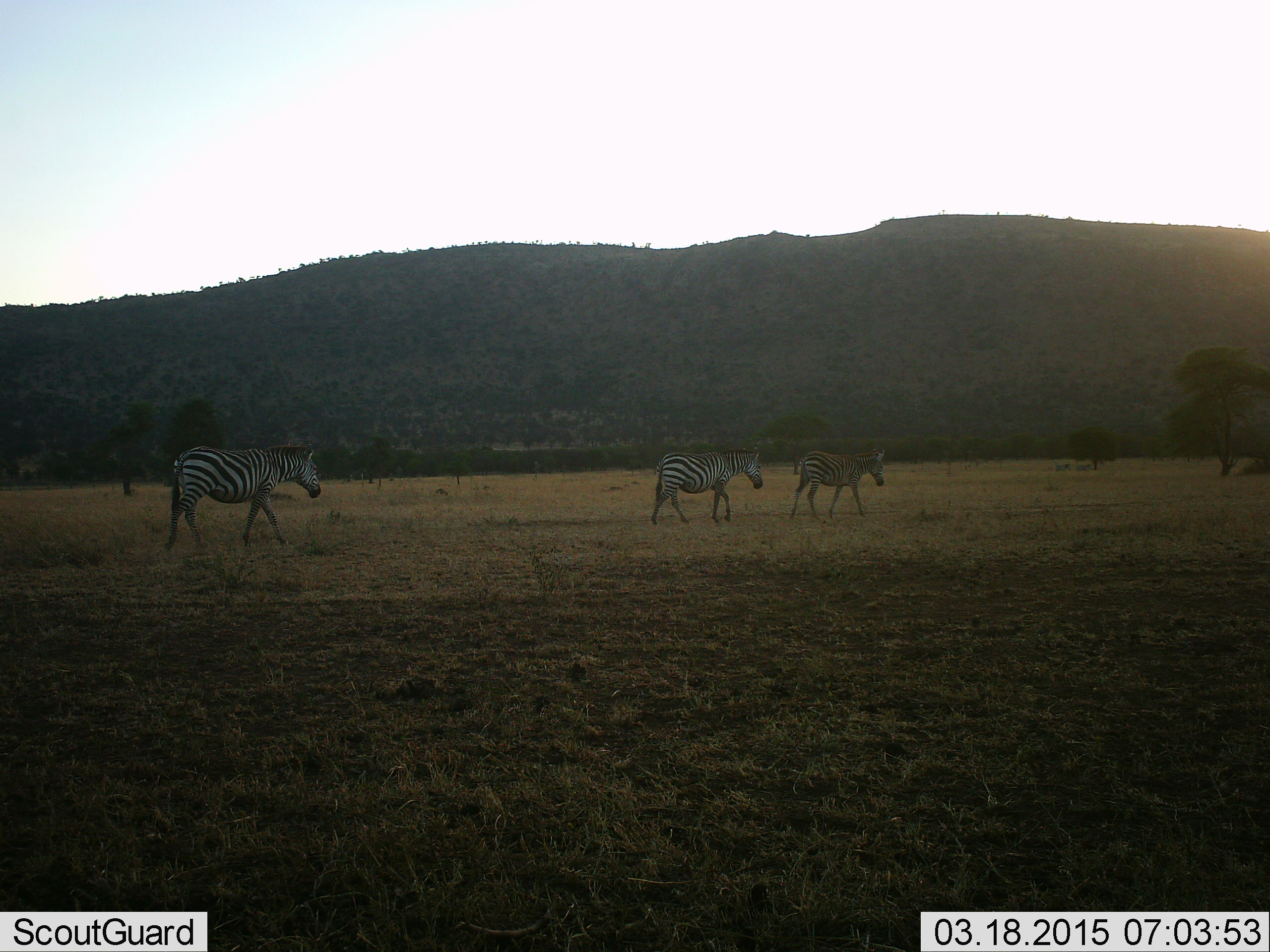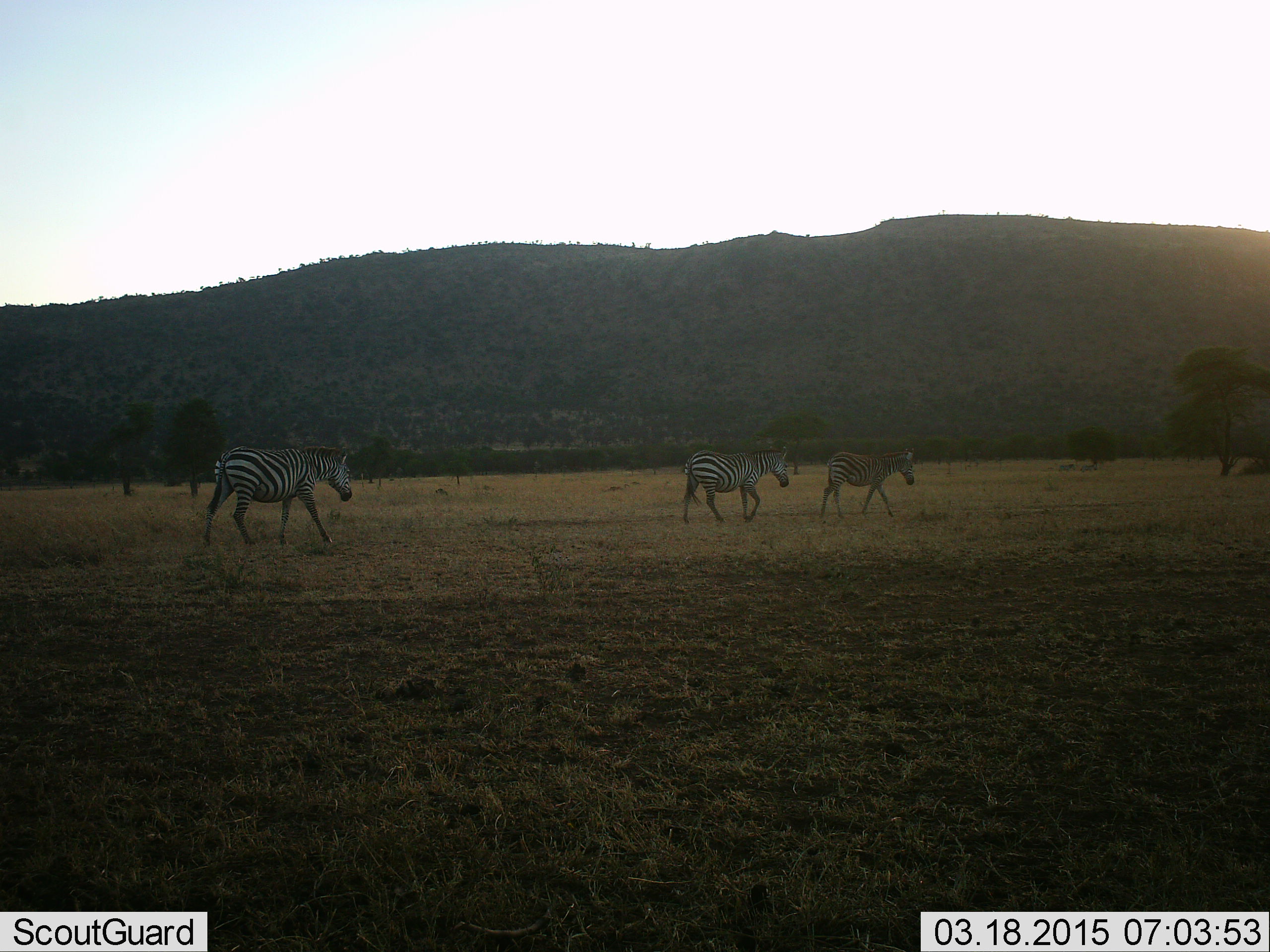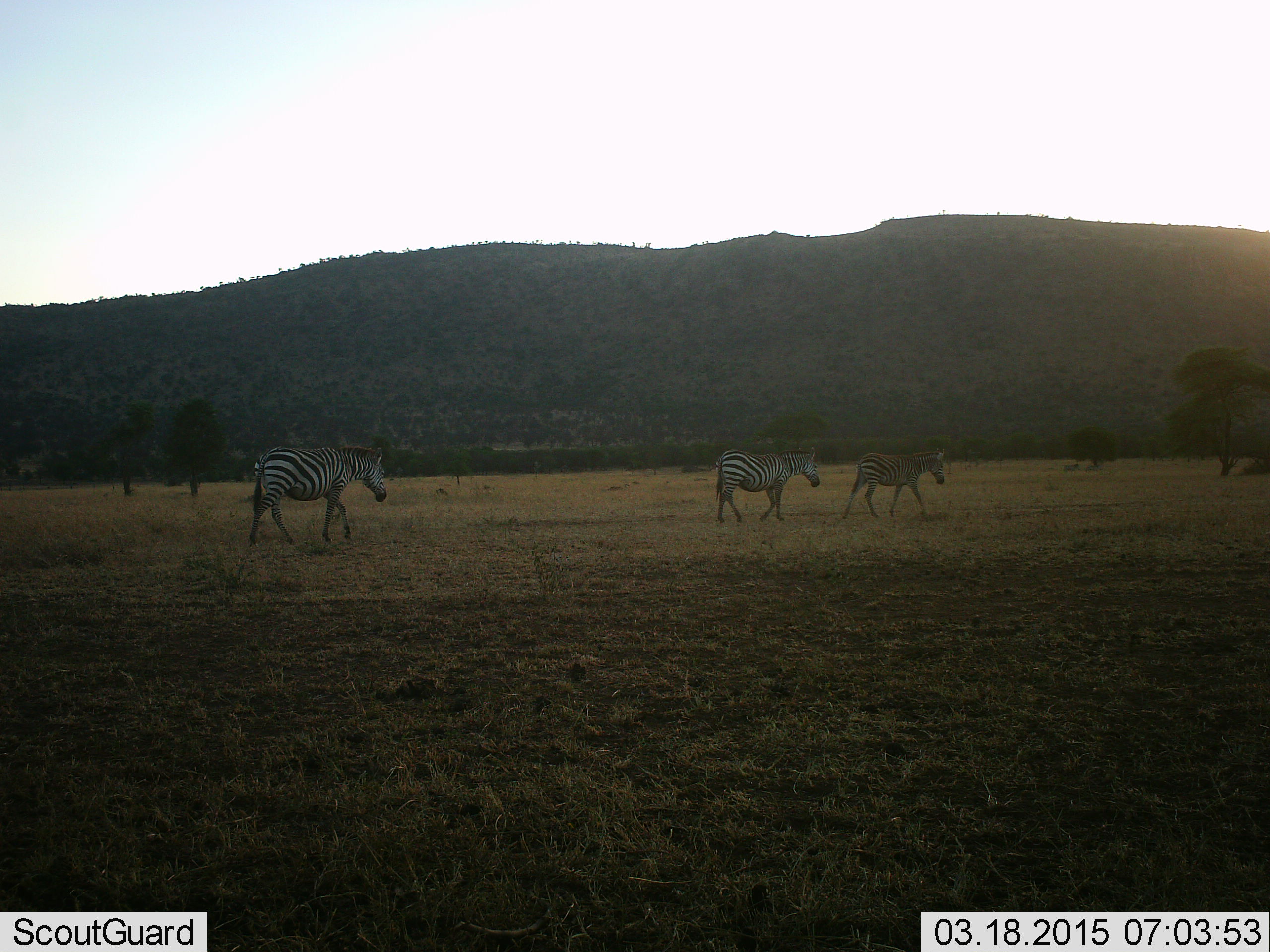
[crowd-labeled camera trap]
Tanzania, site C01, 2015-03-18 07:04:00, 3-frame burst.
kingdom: Animalia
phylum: Chordata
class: Mammalia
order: Perissodactyla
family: Equidae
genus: Equus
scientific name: Equus quagga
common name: plains zebra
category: zebra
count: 3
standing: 0%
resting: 0%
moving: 100%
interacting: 0%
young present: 10%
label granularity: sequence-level